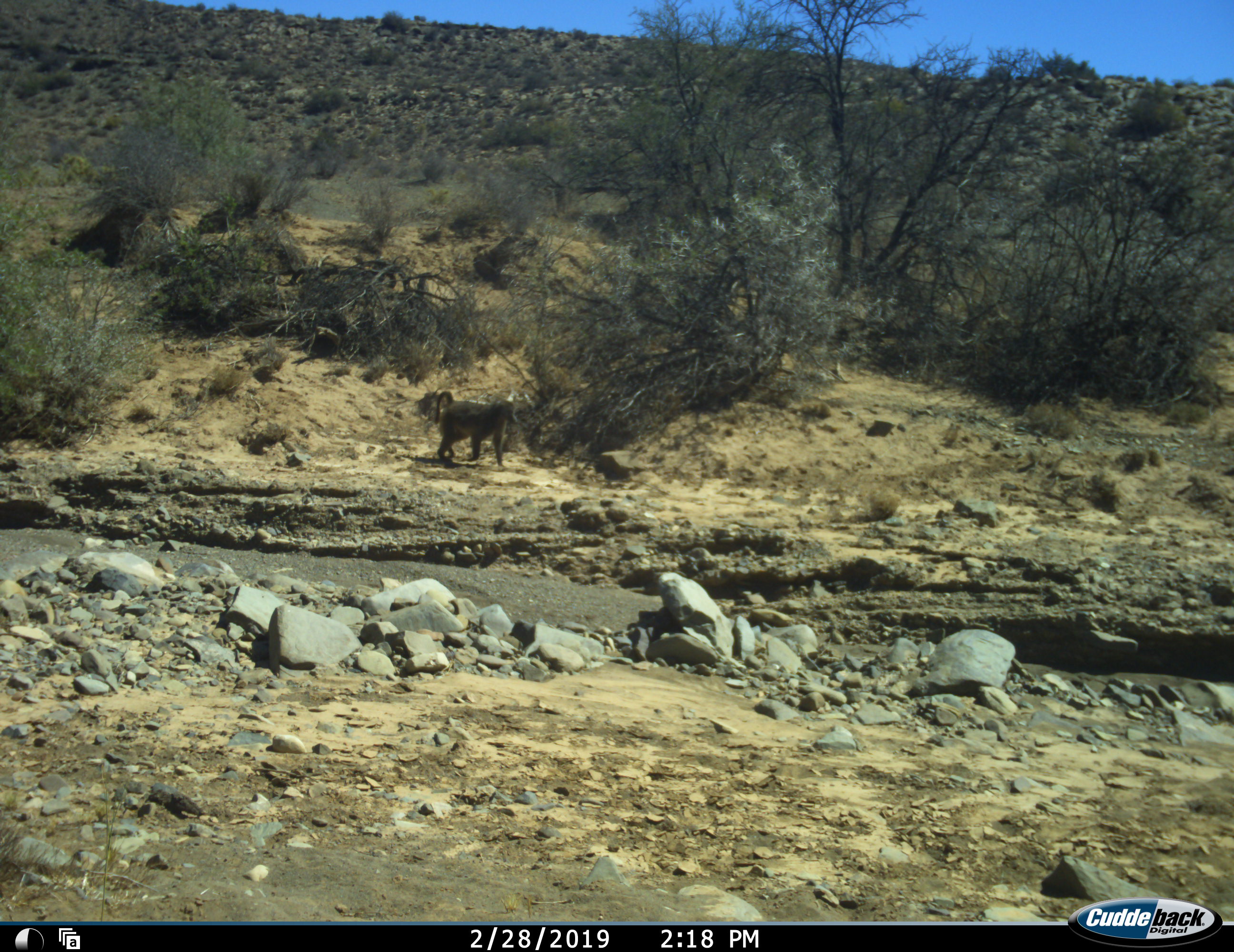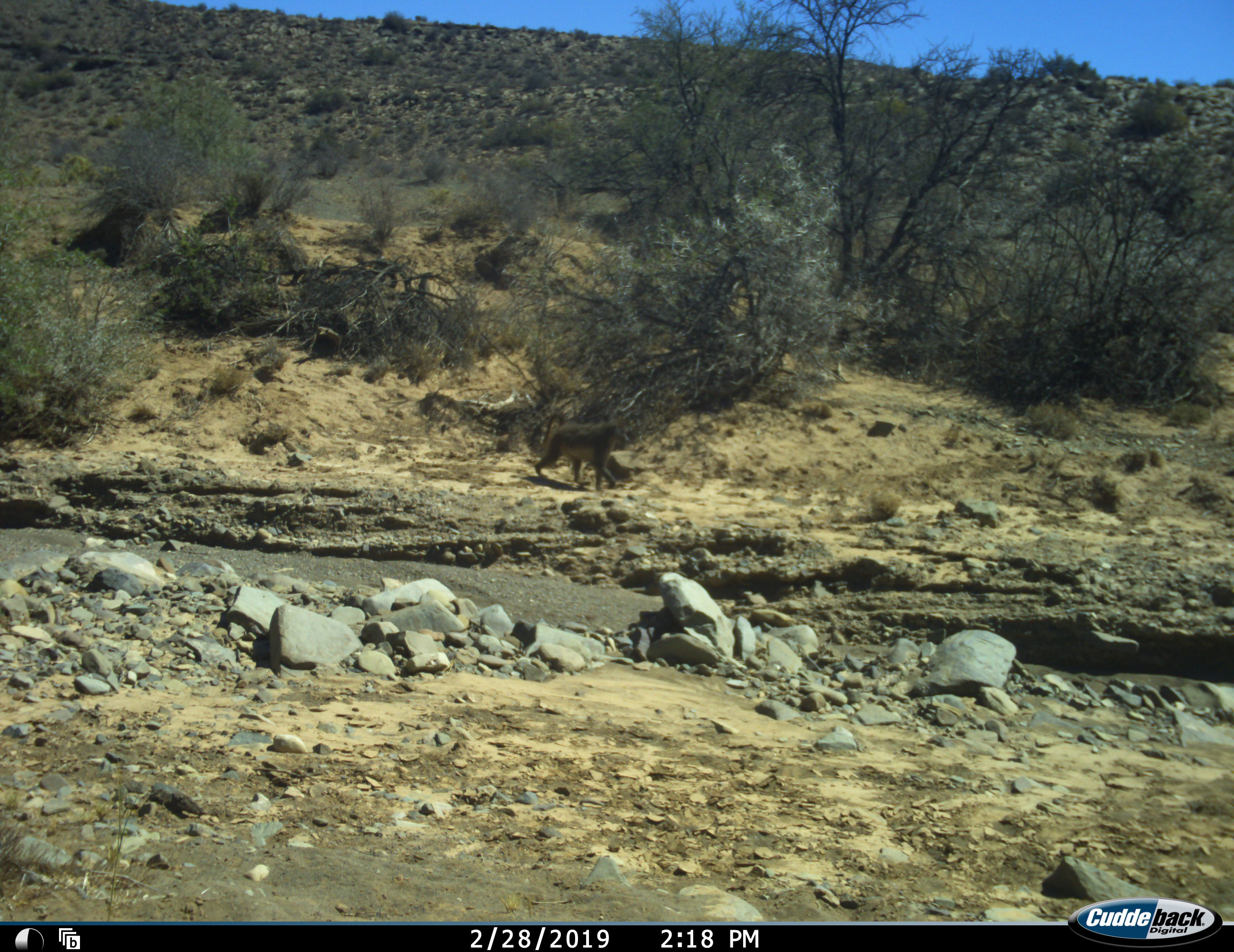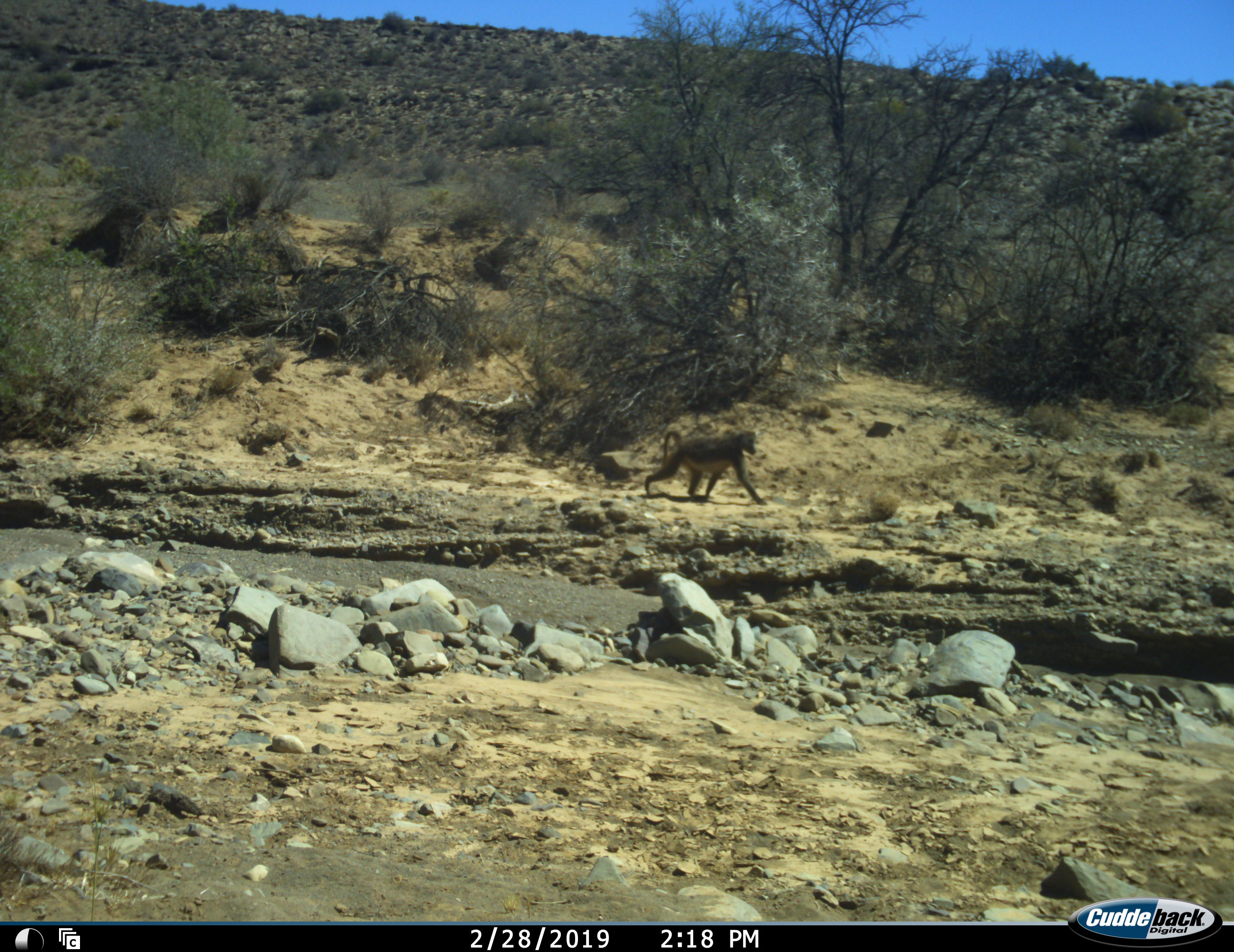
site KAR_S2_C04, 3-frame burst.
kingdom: Animalia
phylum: Chordata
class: Mammalia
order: Primates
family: Cercopithecidae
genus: Papio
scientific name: Papio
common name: baboon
Baboon (Papio), count 1. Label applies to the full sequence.